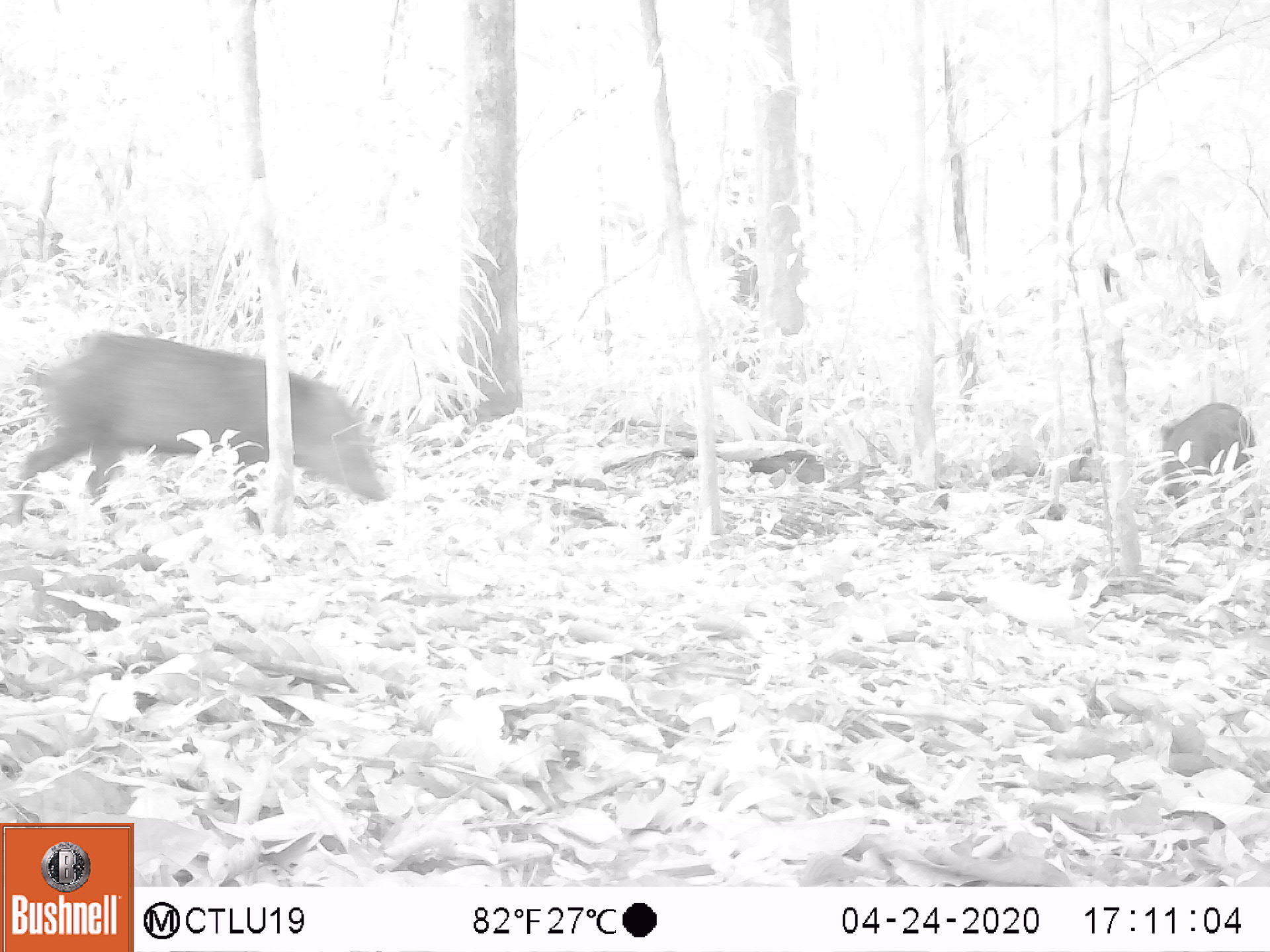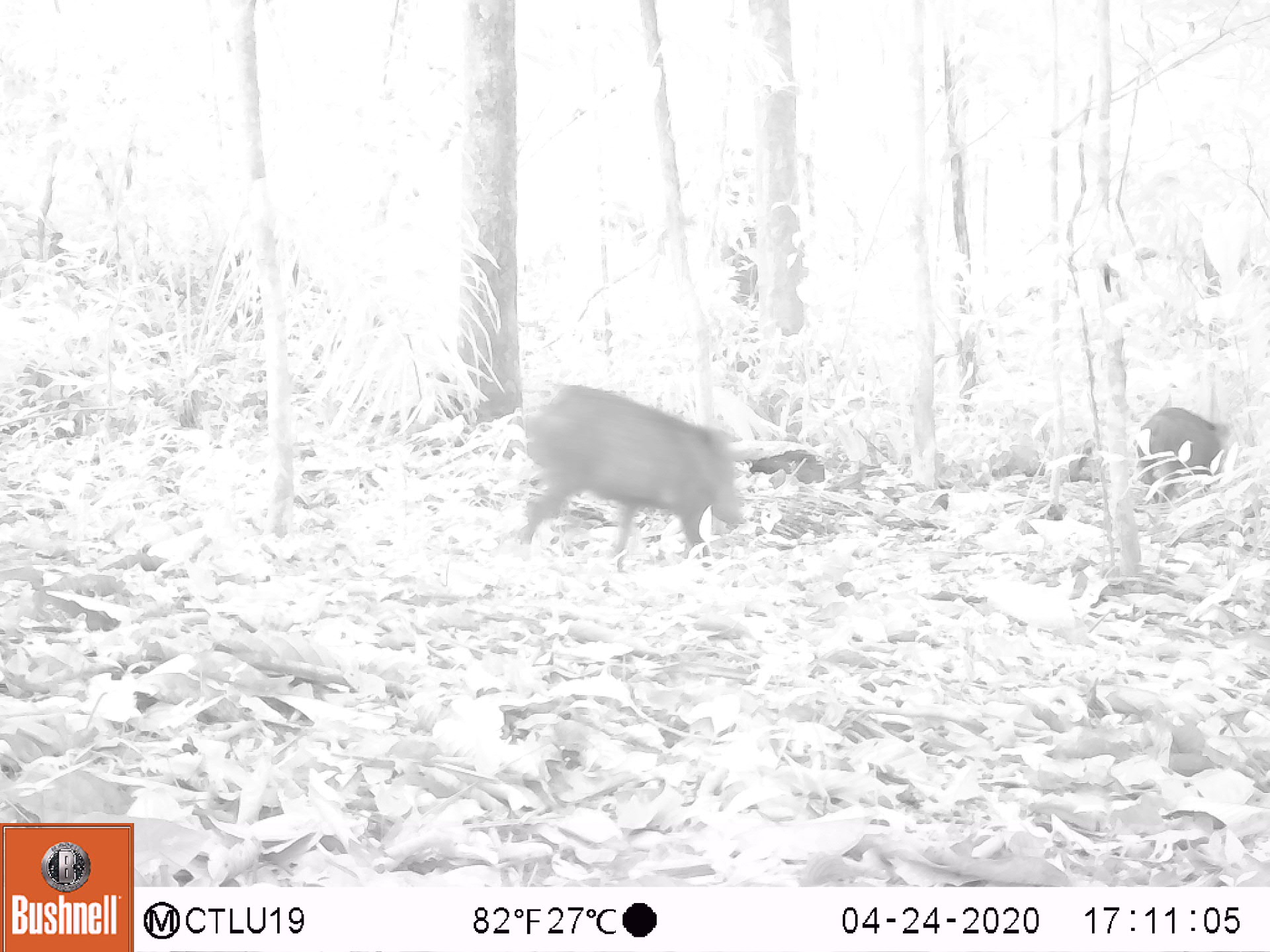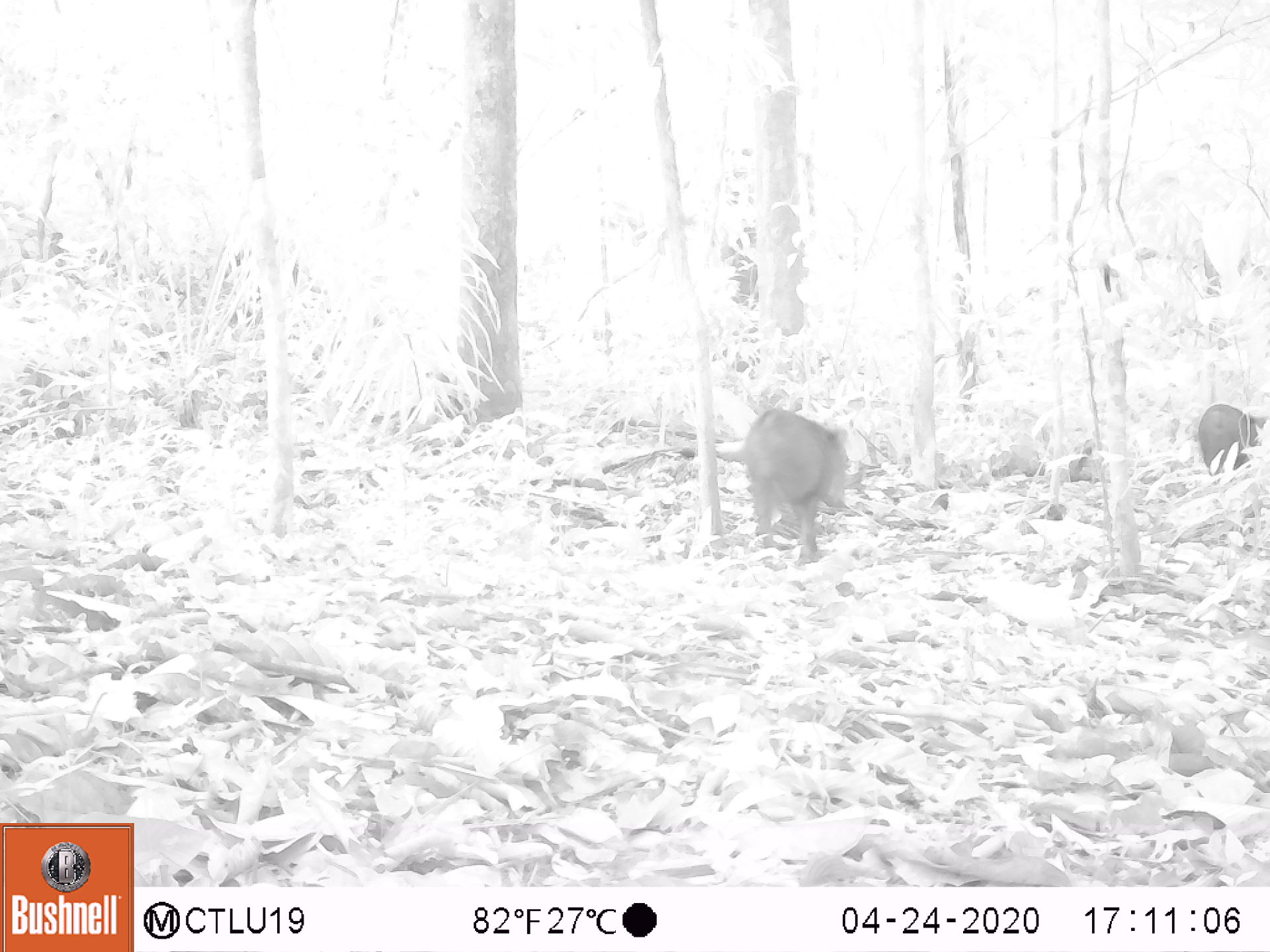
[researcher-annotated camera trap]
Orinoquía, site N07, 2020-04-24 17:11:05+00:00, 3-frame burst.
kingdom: Animalia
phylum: Chordata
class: Mammalia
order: Artiodactyla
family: Tayassuidae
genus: Pecari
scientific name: Pecari tajacu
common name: collared peccary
Collared peccary (Pecari tajacu).